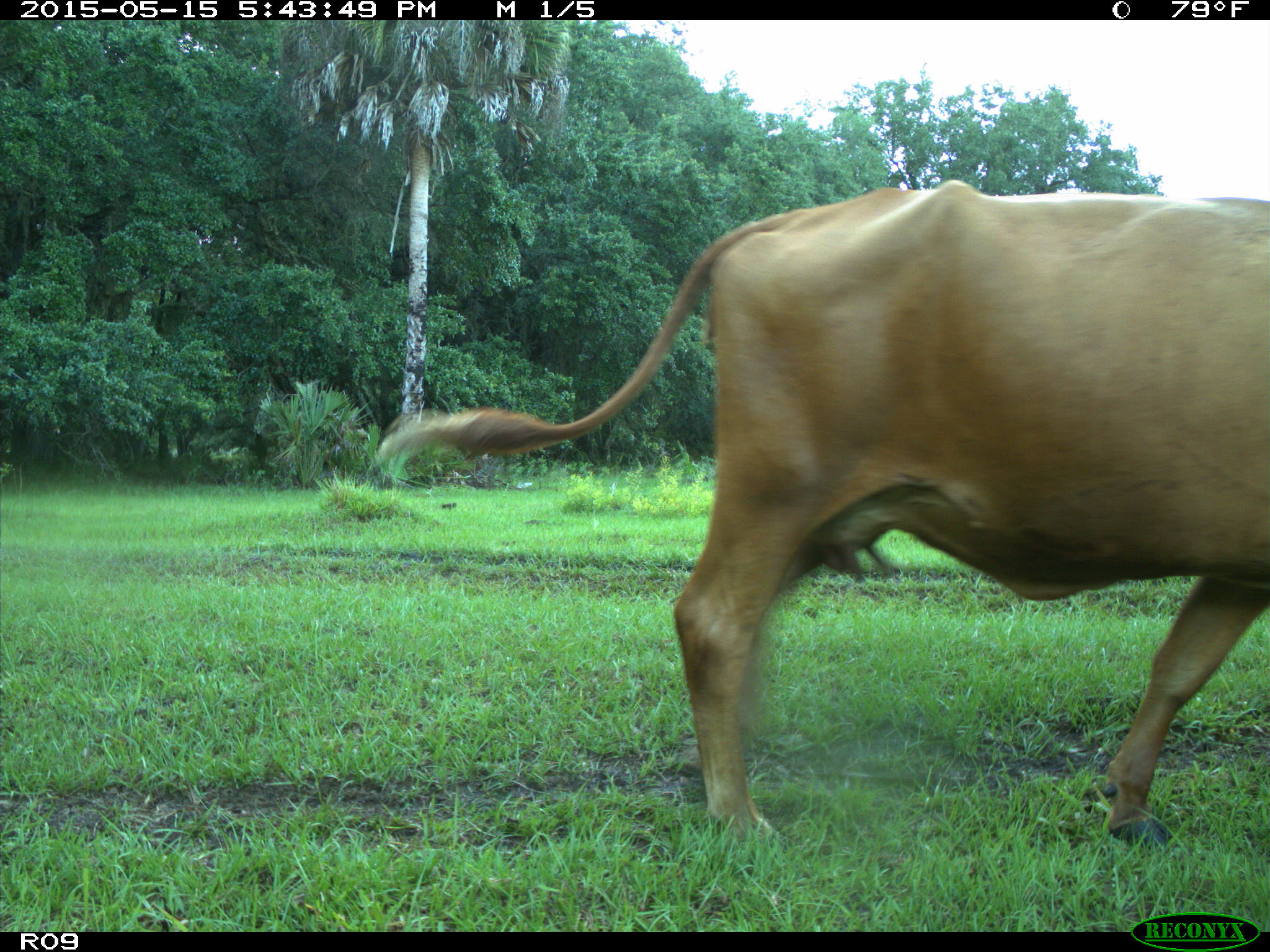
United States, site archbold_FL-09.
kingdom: Animalia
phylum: Chordata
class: Mammalia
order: Artiodactyla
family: Bovidae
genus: Bos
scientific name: Bos taurus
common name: domestic cow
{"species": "Bos taurus (domestic cow)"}